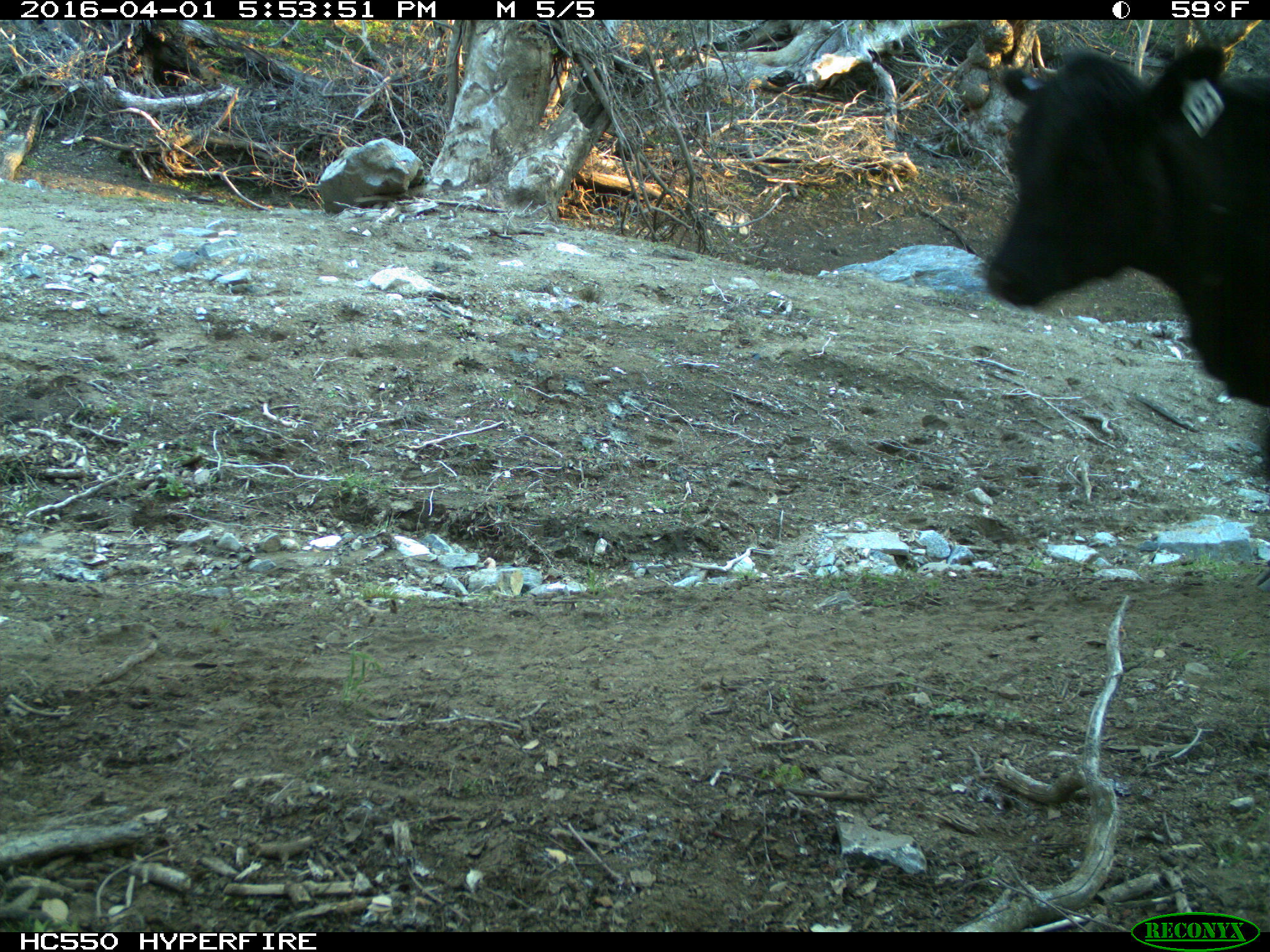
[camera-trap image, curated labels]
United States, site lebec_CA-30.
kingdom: Animalia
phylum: Chordata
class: Mammalia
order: Artiodactyla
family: Bovidae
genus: Bos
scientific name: Bos taurus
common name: domestic cow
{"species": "Bos taurus (domestic cow)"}